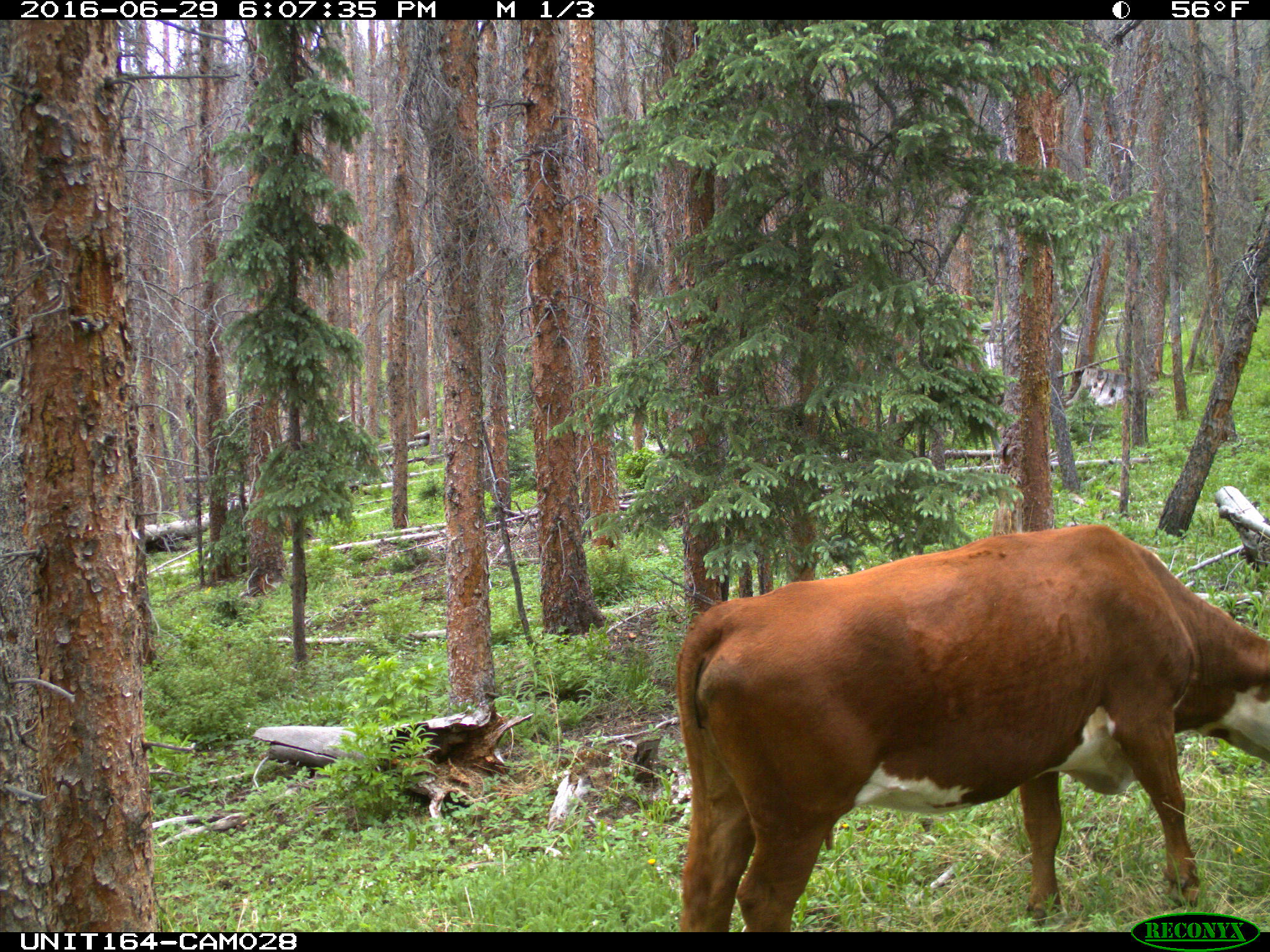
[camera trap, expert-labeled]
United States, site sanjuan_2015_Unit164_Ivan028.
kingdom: Animalia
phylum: Chordata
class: Mammalia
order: Artiodactyla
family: Bovidae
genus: Bos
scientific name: Bos taurus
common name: domestic cow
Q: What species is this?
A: Bos taurus (domestic cow).